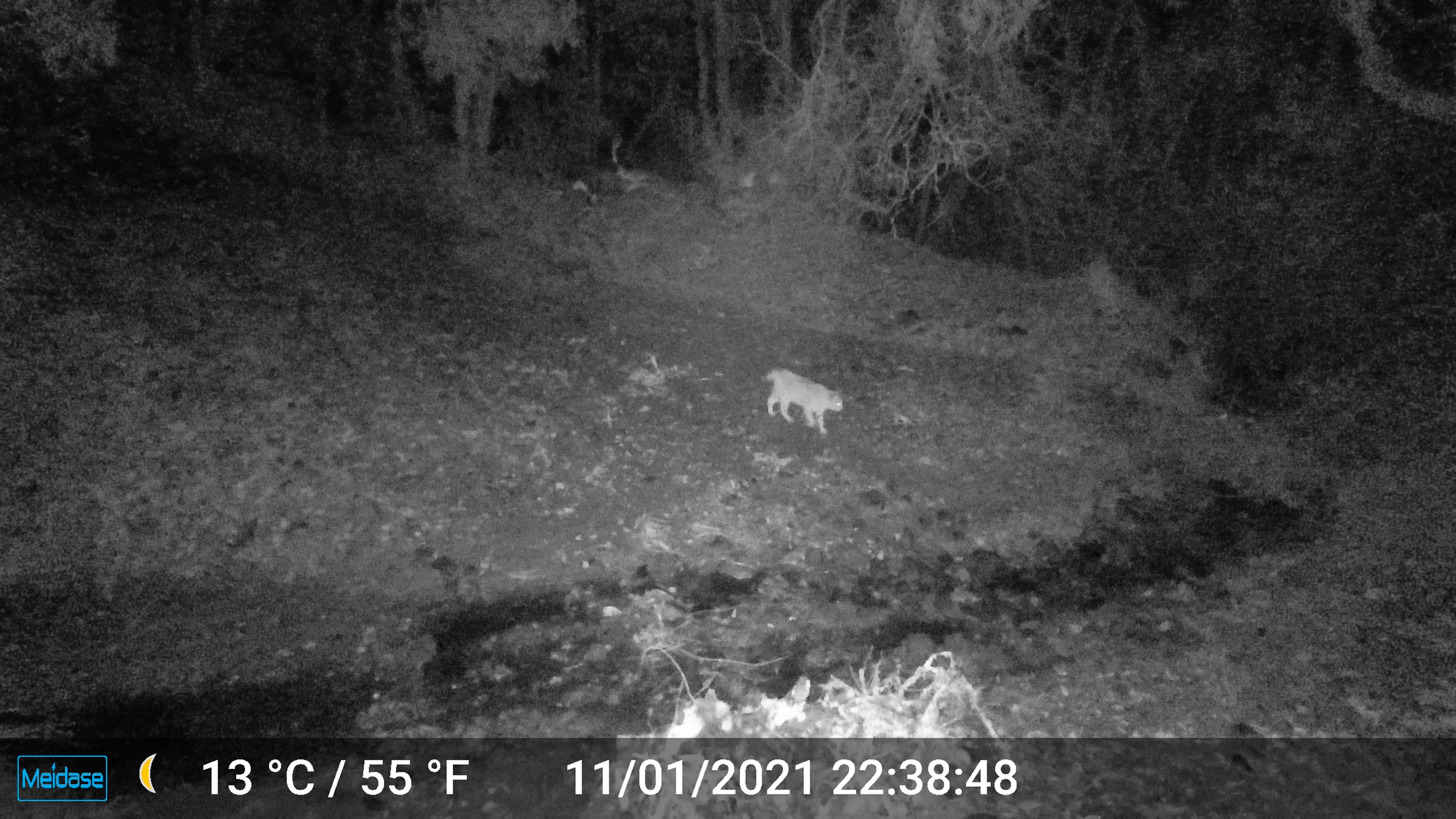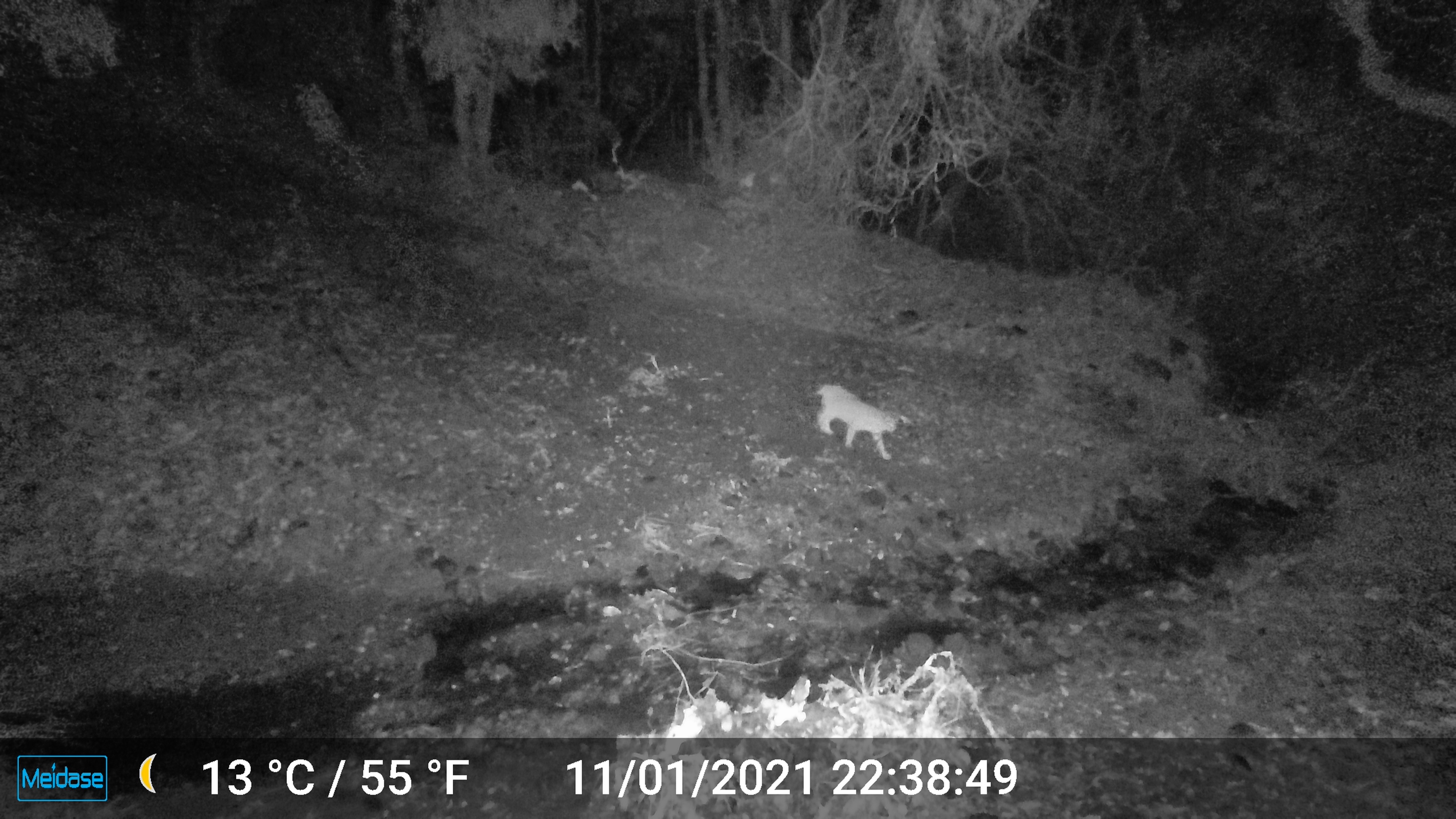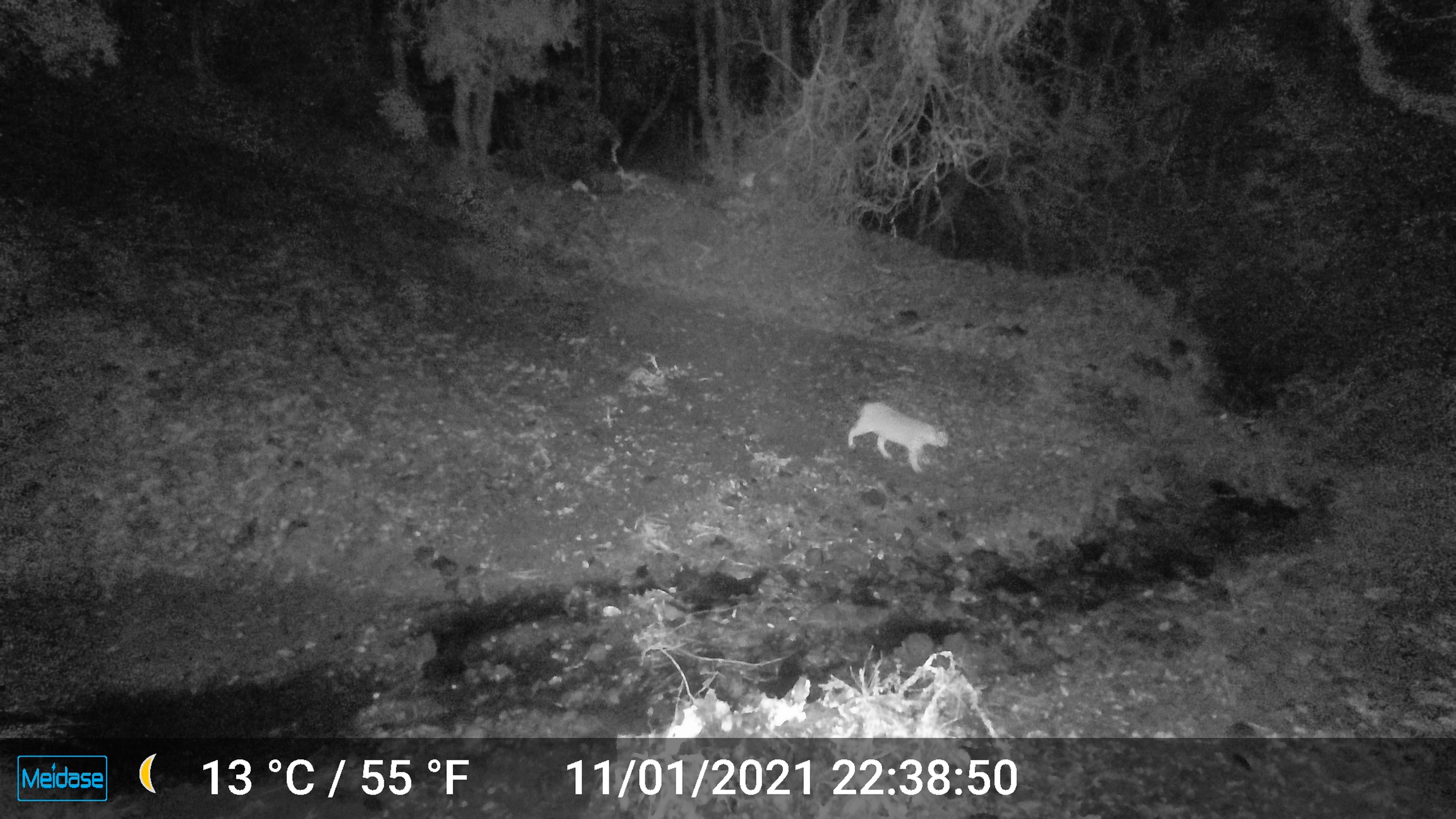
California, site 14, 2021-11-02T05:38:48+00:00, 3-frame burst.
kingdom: Animalia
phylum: Chordata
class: Mammalia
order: Carnivora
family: Felidae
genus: Lynx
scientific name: Lynx rufus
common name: bobcat